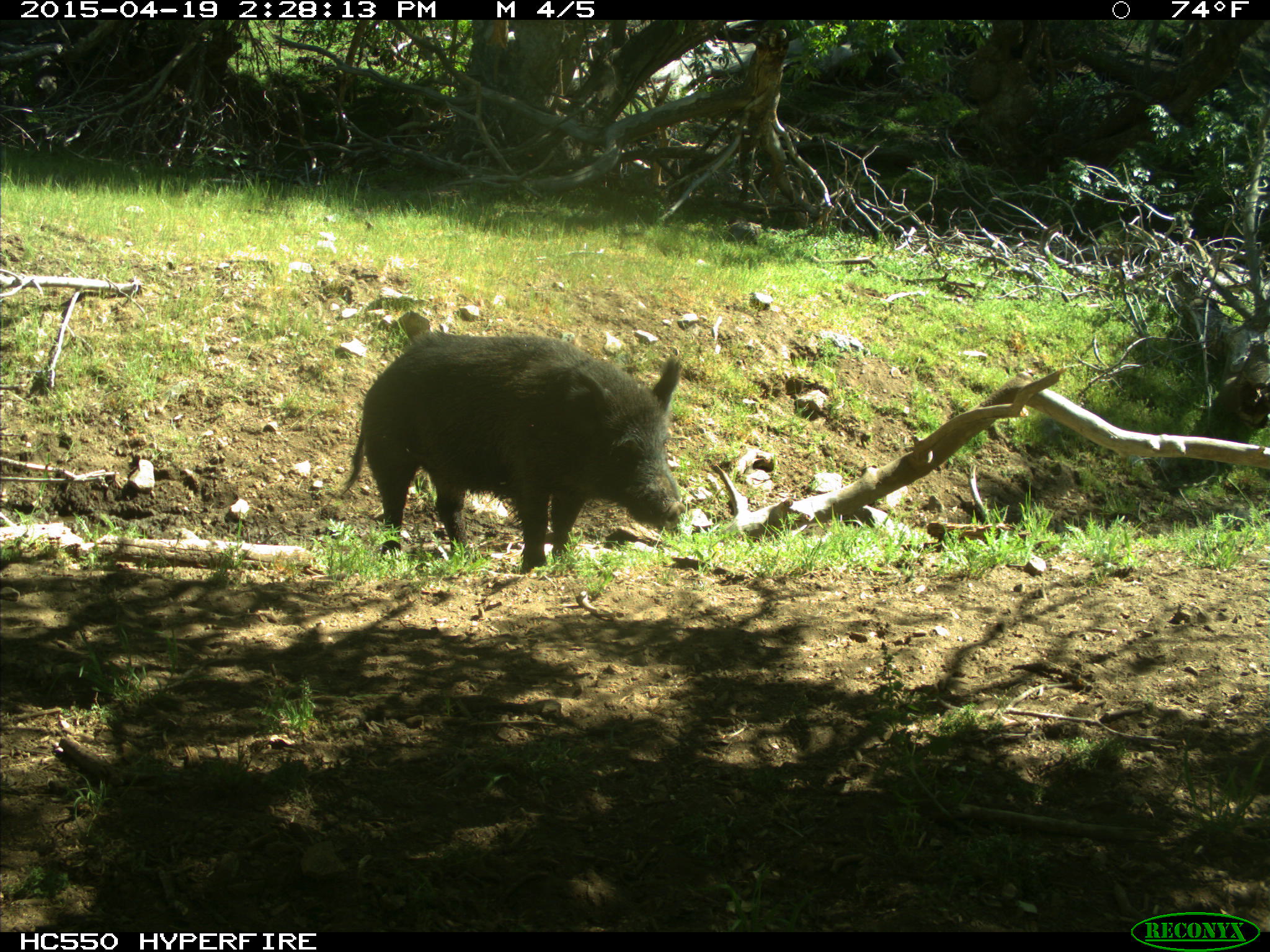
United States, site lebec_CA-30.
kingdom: Animalia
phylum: Chordata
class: Mammalia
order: Artiodactyla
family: Suidae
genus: Sus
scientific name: Sus scrofa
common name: wild boar